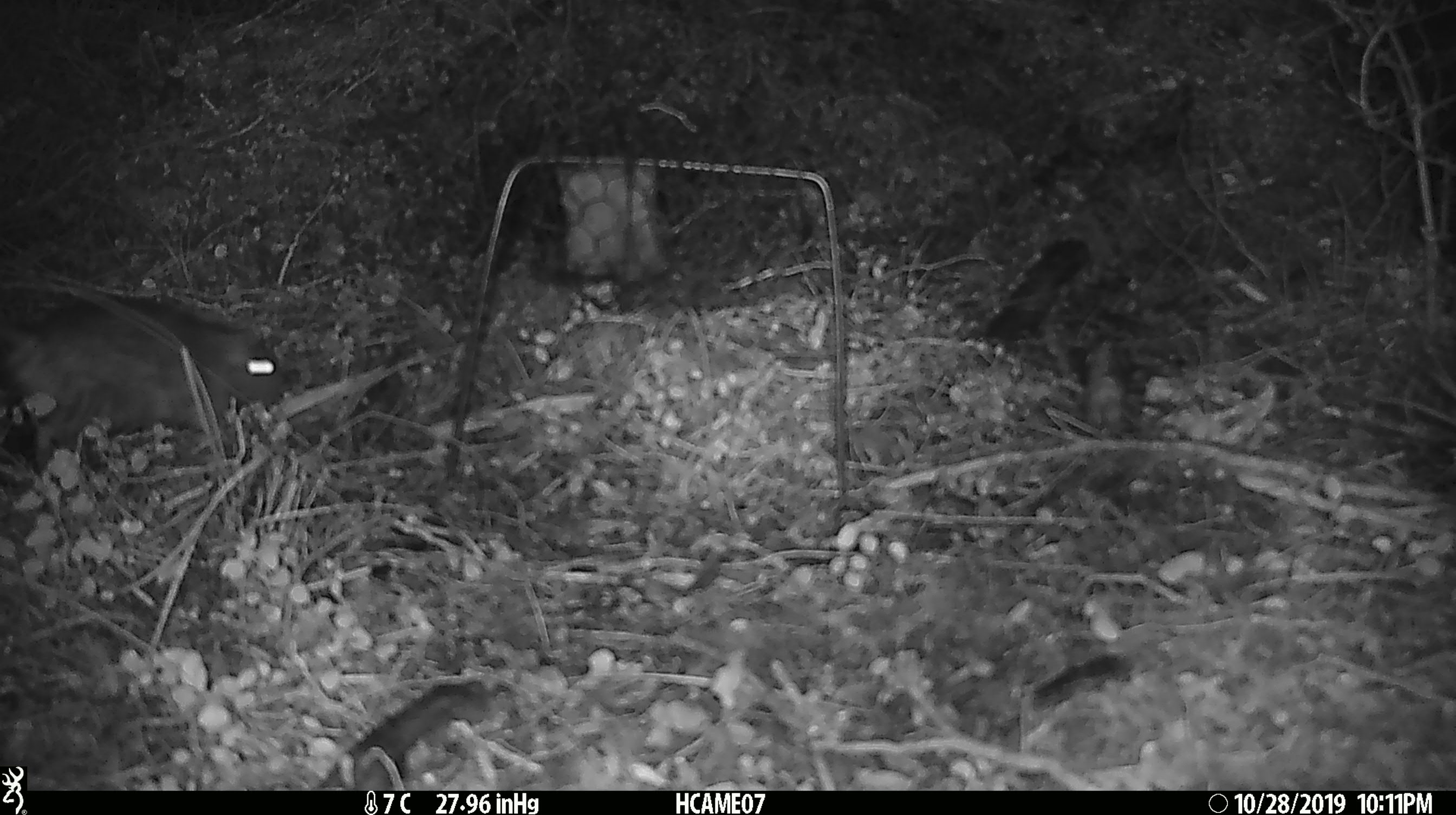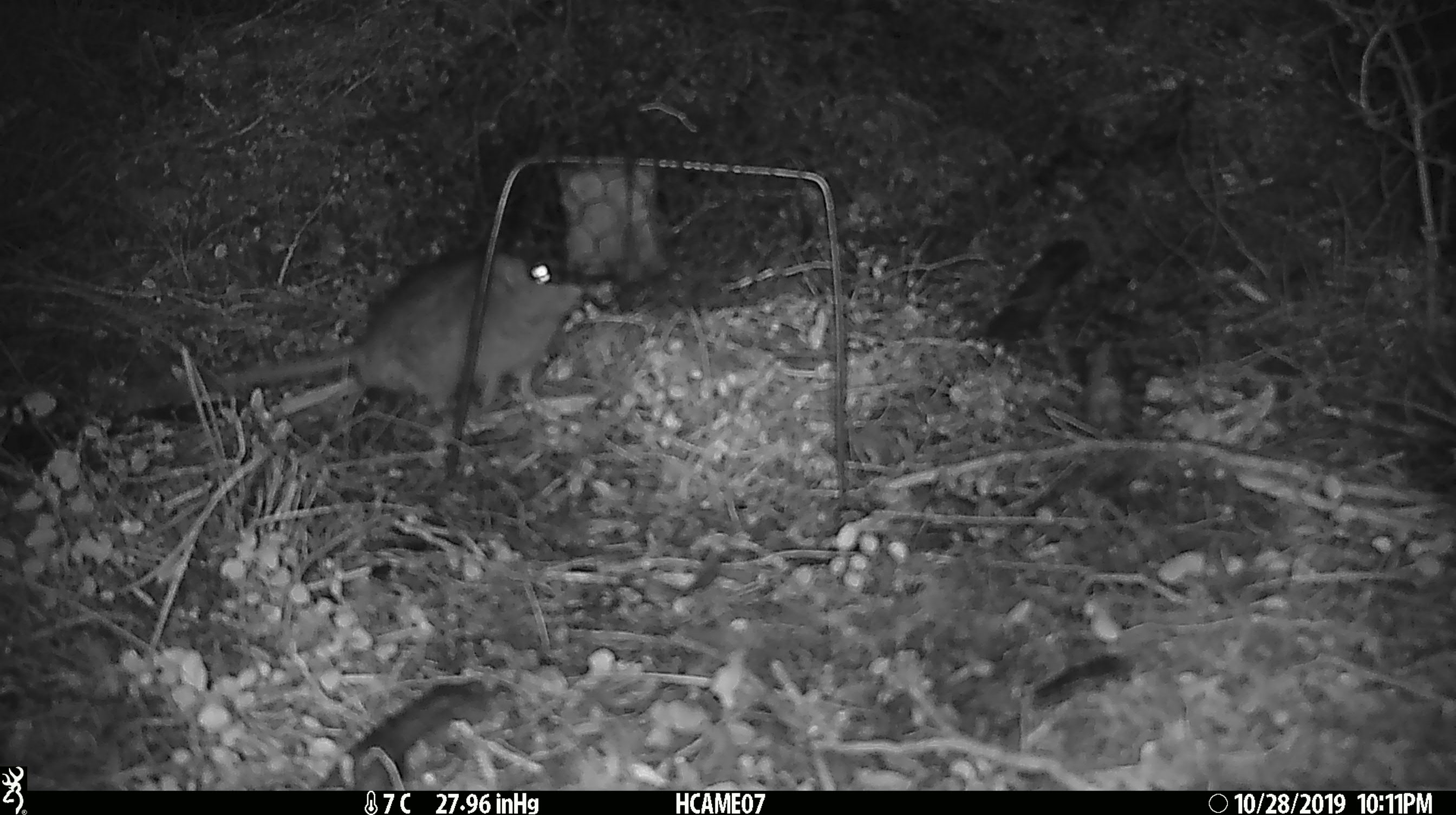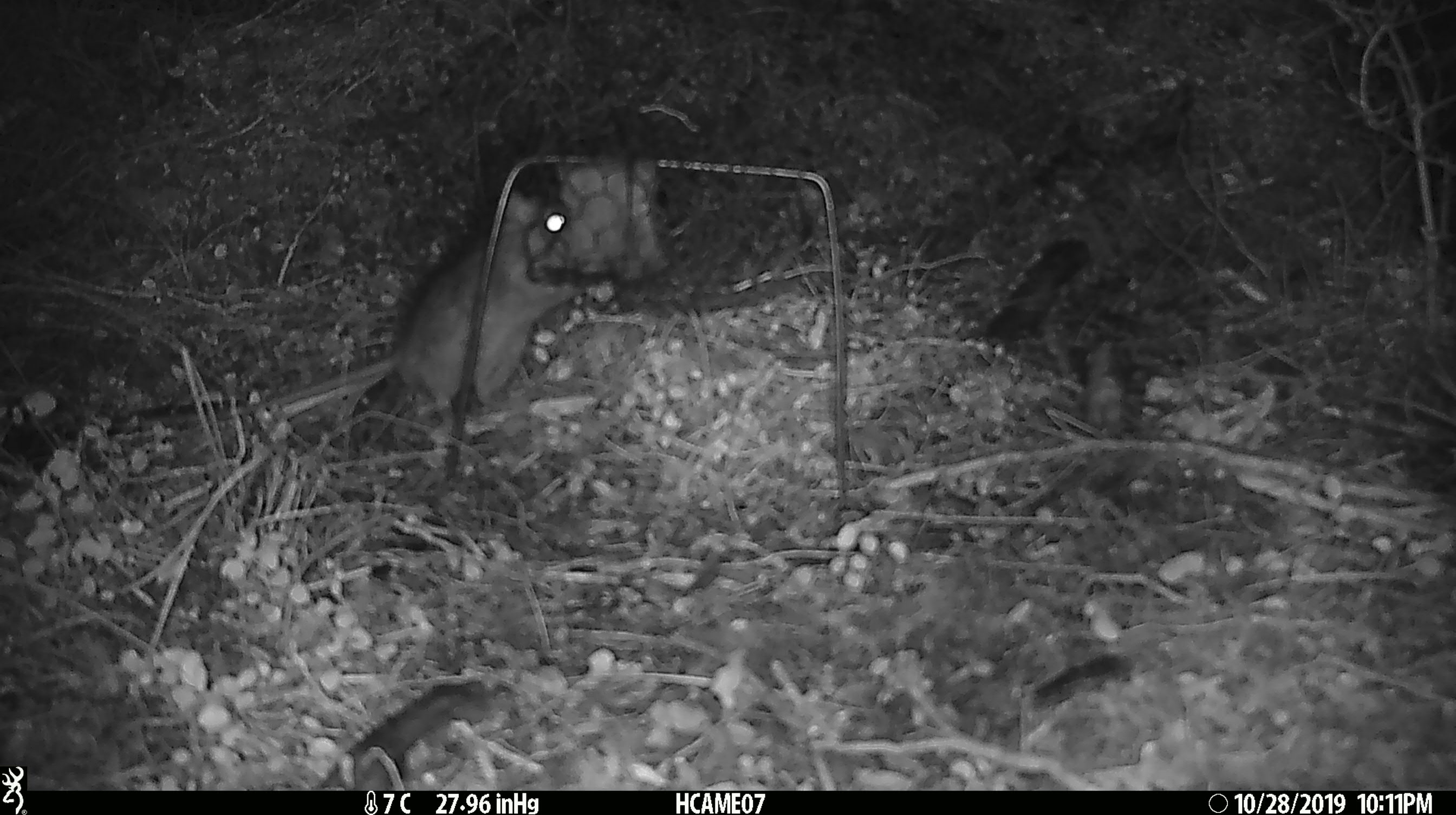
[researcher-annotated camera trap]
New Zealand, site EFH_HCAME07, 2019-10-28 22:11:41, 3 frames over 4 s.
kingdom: Animalia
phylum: Chordata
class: Mammalia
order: Rodentia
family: Muridae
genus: Rattus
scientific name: Rattus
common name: rat